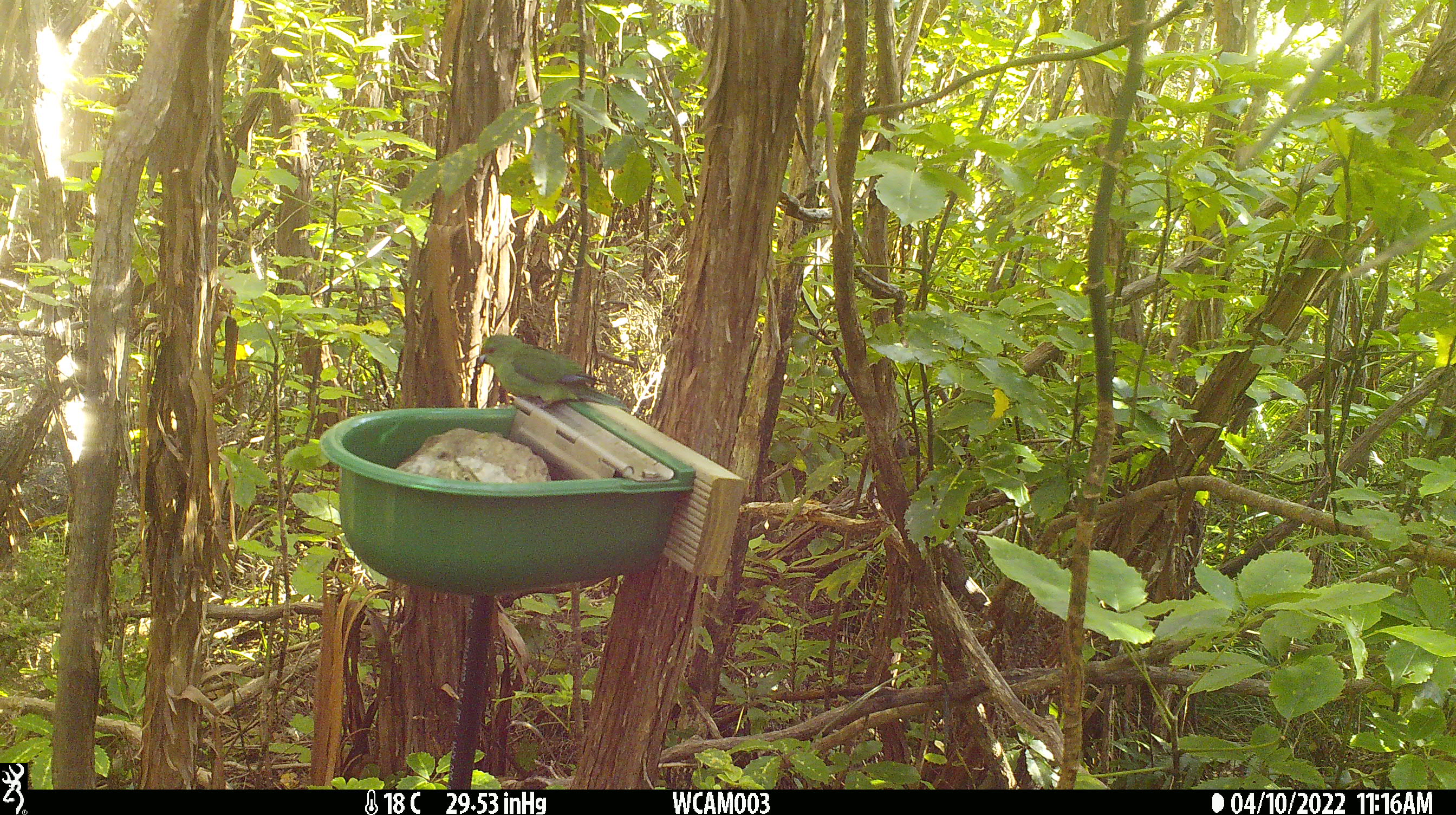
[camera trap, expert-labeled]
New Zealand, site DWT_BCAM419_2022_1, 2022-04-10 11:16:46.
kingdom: Animalia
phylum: Chordata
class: Aves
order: Psittaciformes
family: Psittaculidae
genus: Cyanoramphus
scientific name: Cyanoramphus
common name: parakeet